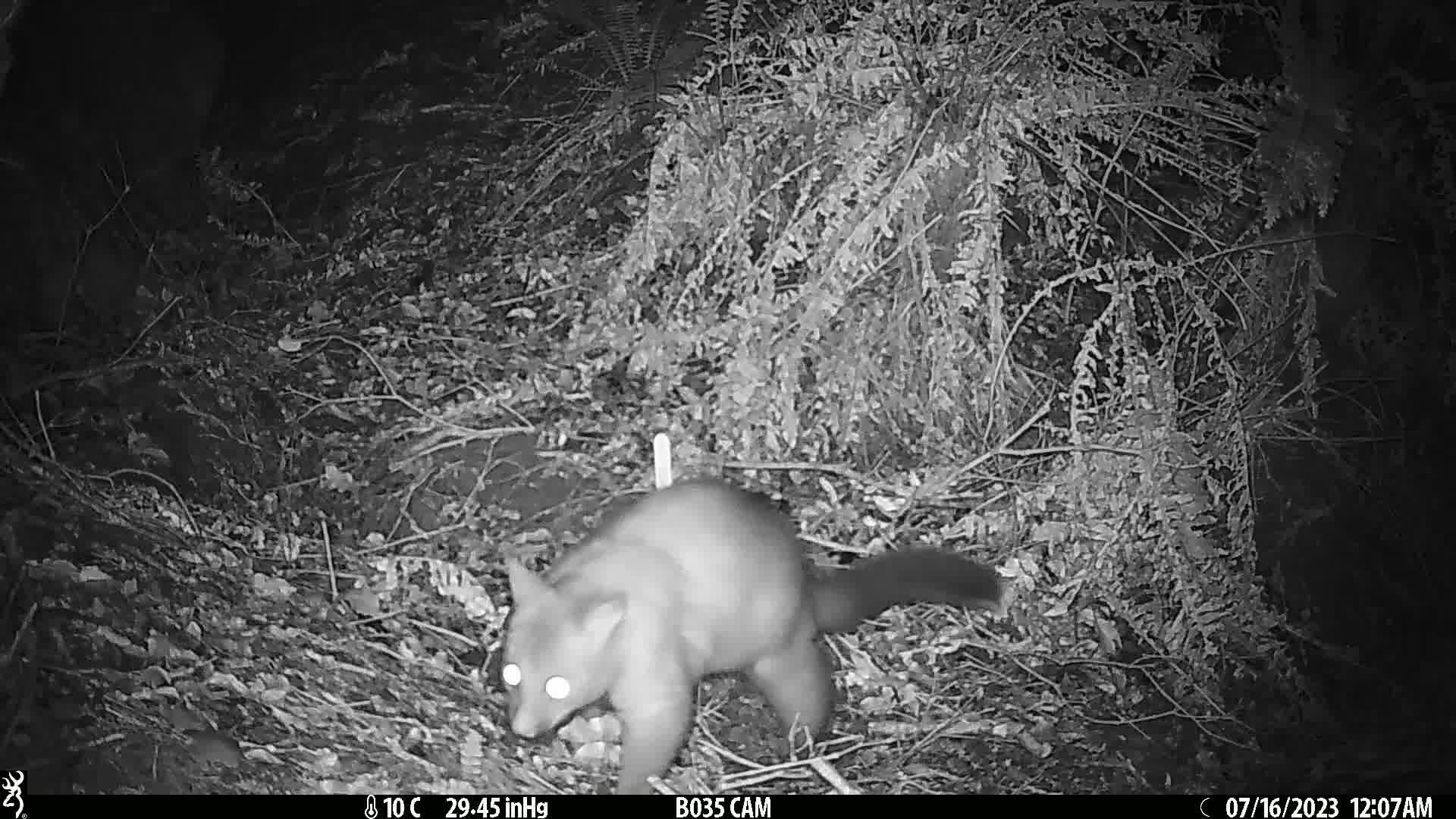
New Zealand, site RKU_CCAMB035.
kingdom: Animalia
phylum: Chordata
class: Mammalia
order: Diprotodontia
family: Phalangeridae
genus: Trichosurus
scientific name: Trichosurus vulpecula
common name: common brushtail possum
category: possum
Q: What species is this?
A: Possum (common brushtail possum) (Trichosurus vulpecula).